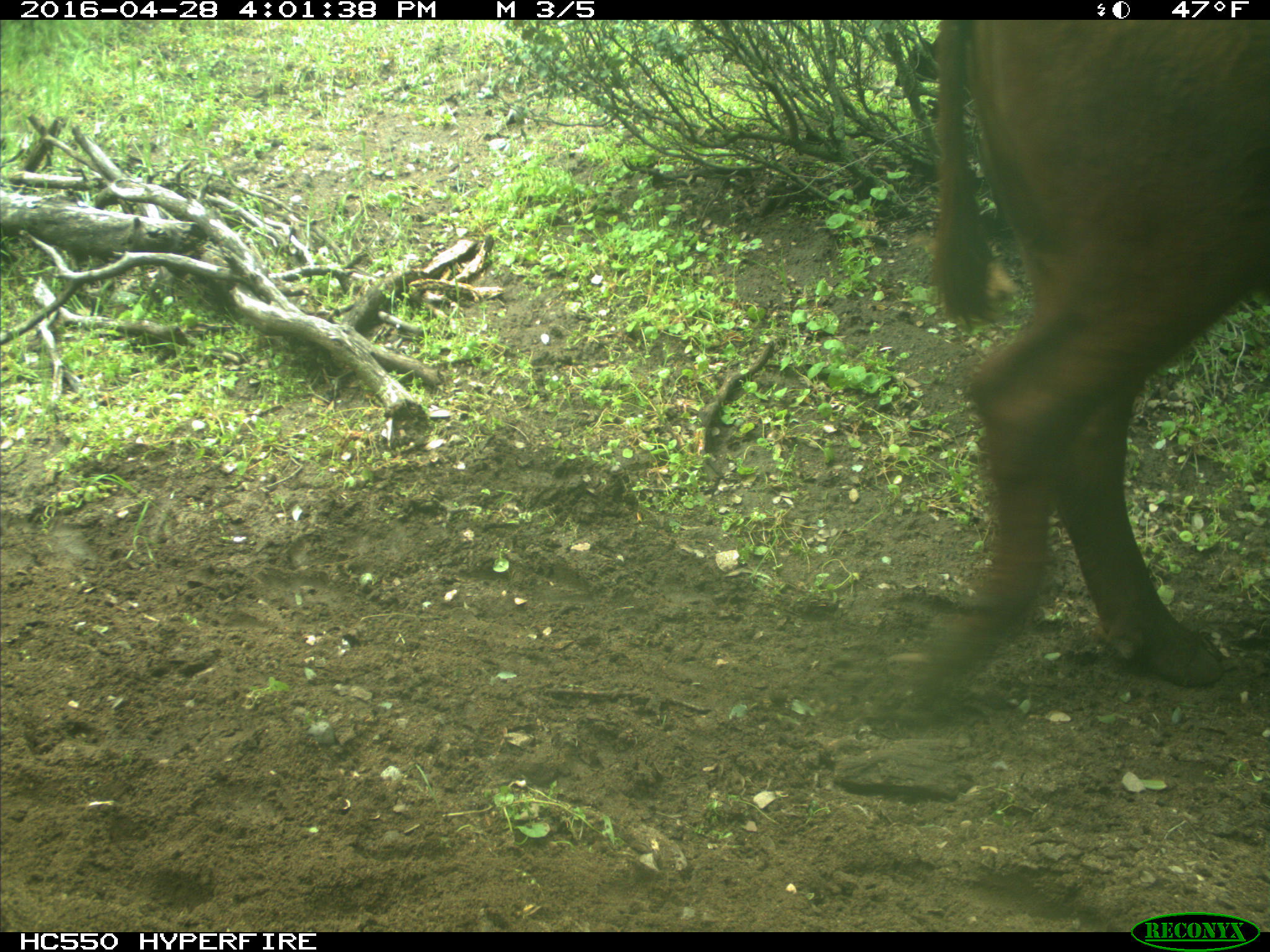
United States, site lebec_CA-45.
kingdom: Animalia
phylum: Chordata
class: Mammalia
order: Artiodactyla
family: Bovidae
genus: Bos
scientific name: Bos taurus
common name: domestic cow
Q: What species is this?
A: Bos taurus (domestic cow).